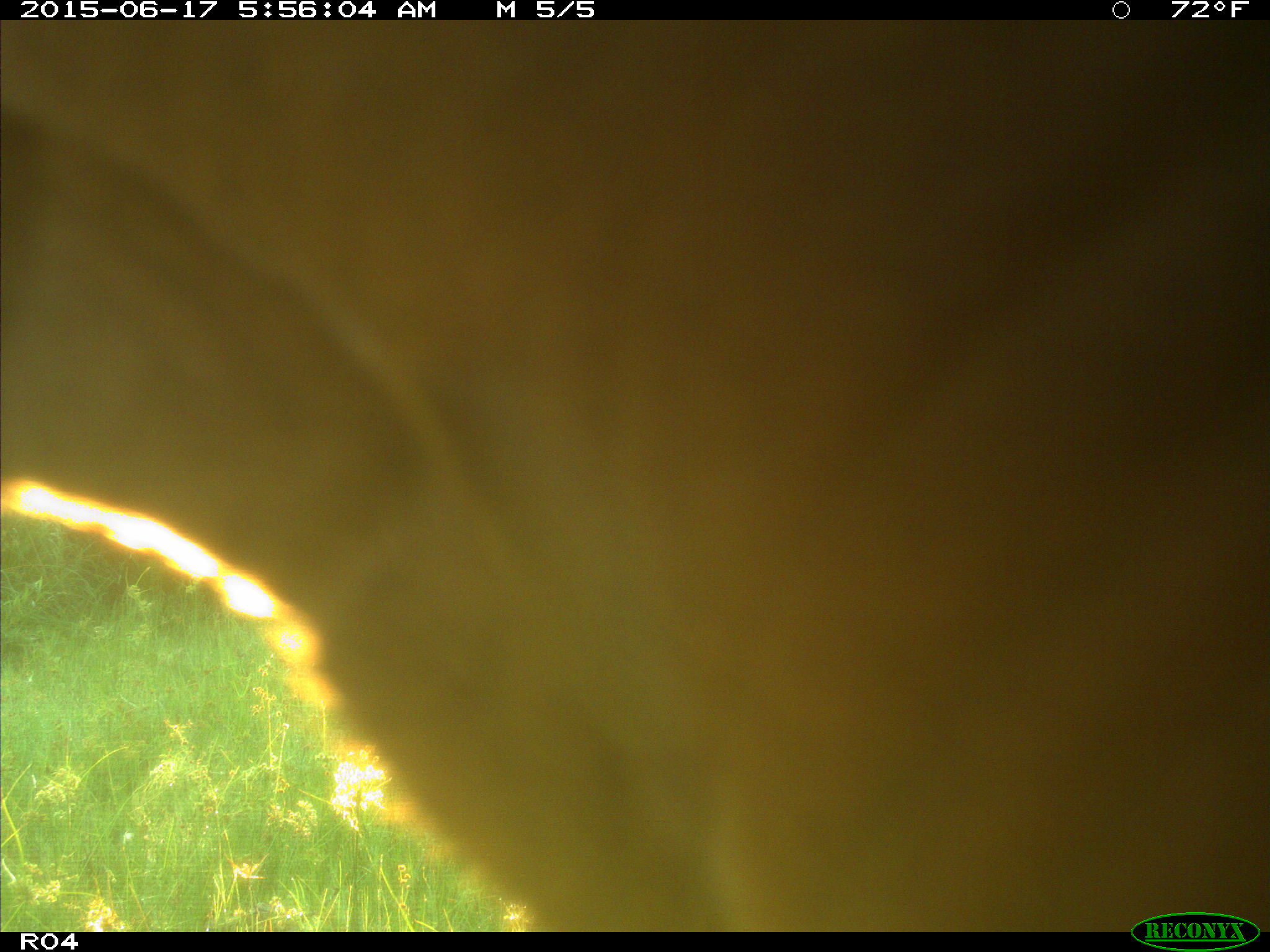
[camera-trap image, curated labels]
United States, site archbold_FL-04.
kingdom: Animalia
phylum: Chordata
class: Mammalia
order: Artiodactyla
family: Bovidae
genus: Bos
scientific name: Bos taurus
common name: domestic cow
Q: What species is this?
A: Bos taurus (domestic cow).